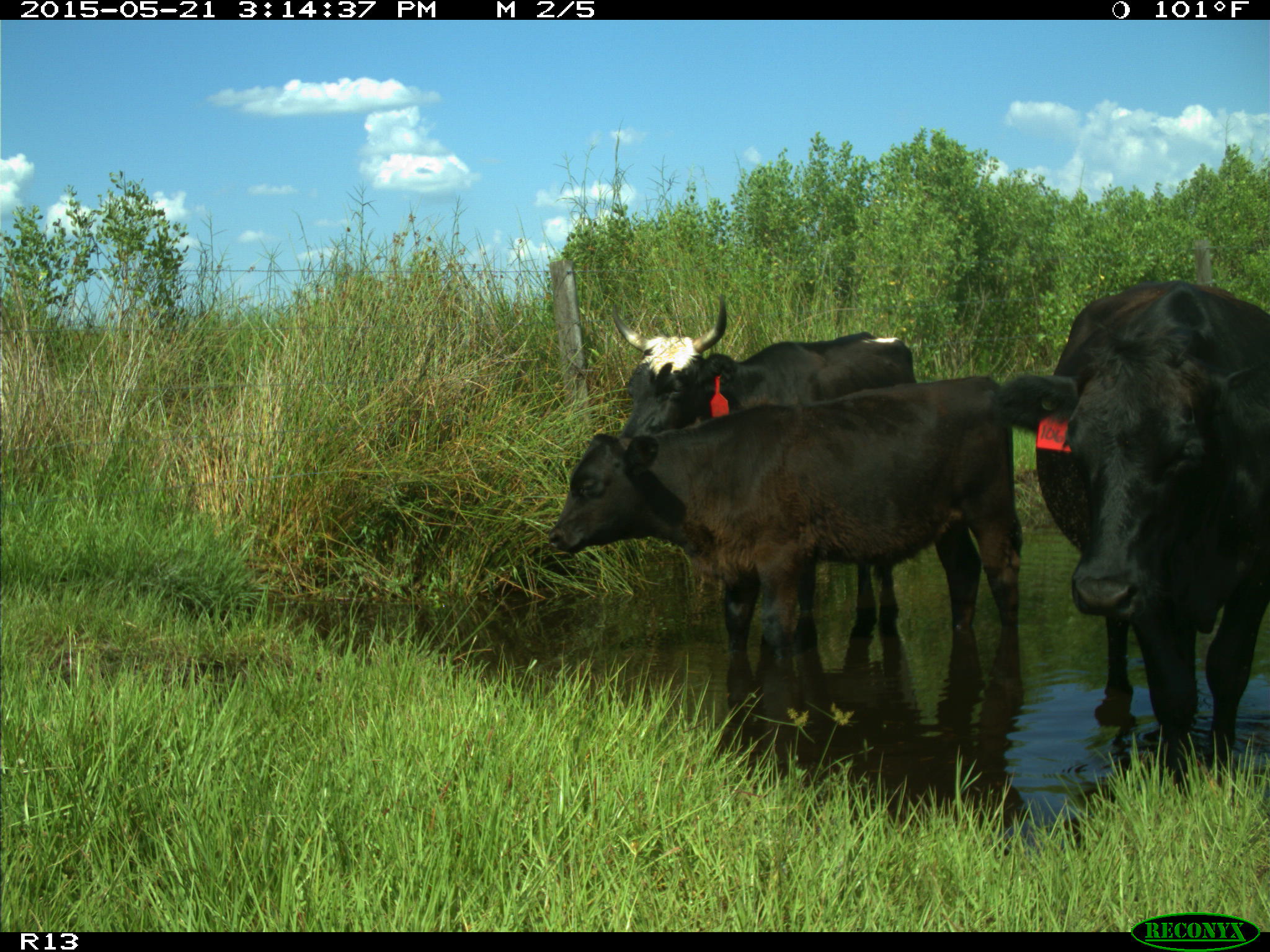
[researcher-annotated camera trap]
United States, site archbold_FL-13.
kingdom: Animalia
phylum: Chordata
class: Mammalia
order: Artiodactyla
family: Bovidae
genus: Bos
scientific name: Bos taurus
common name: domestic cow